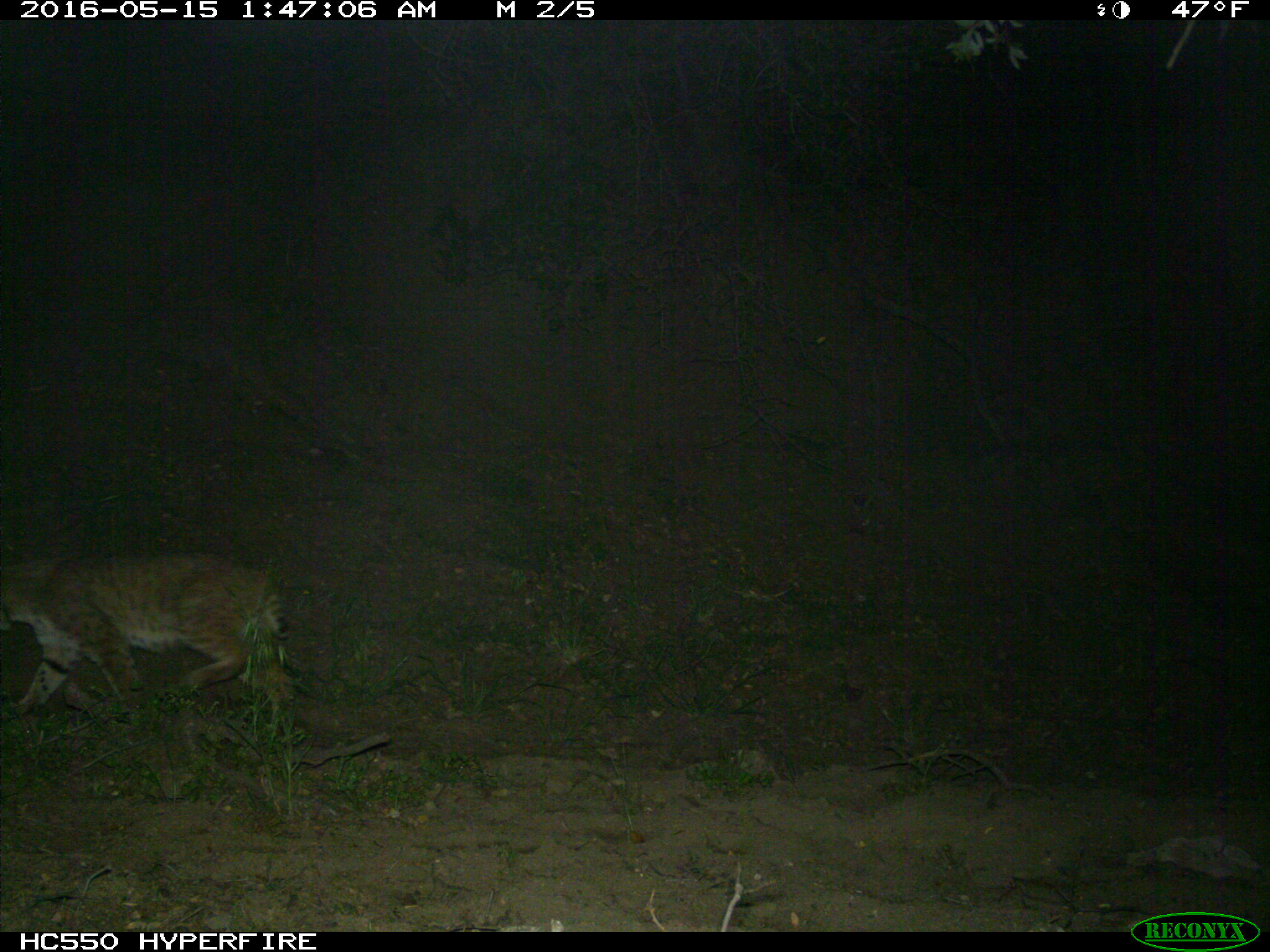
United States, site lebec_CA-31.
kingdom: Animalia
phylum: Chordata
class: Mammalia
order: Carnivora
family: Felidae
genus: Lynx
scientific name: Lynx rufus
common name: bobcat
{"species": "Lynx rufus (bobcat)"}